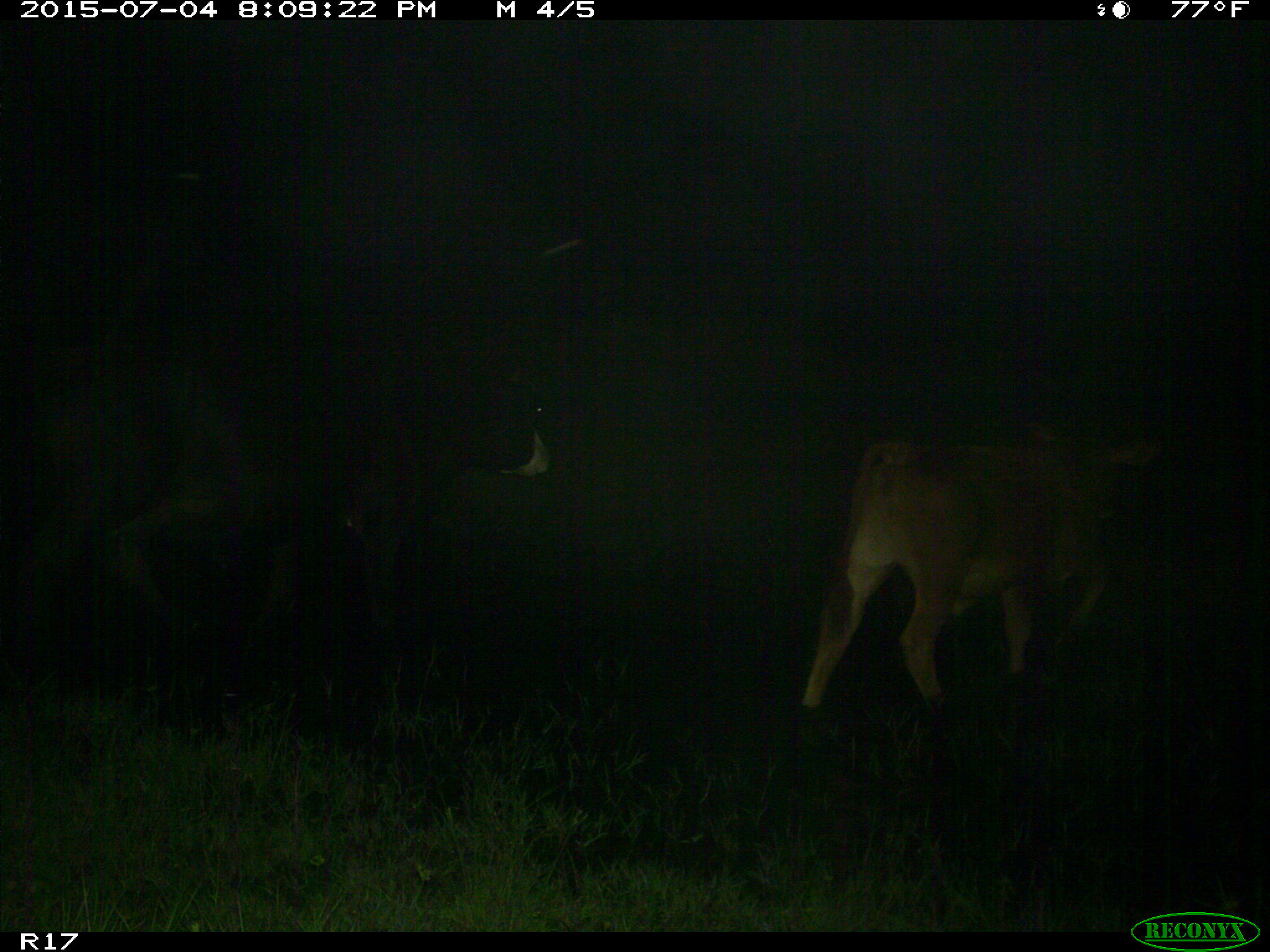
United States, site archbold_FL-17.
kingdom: Animalia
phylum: Chordata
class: Mammalia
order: Artiodactyla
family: Bovidae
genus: Bos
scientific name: Bos taurus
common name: domestic cow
Bos taurus (domestic cow).